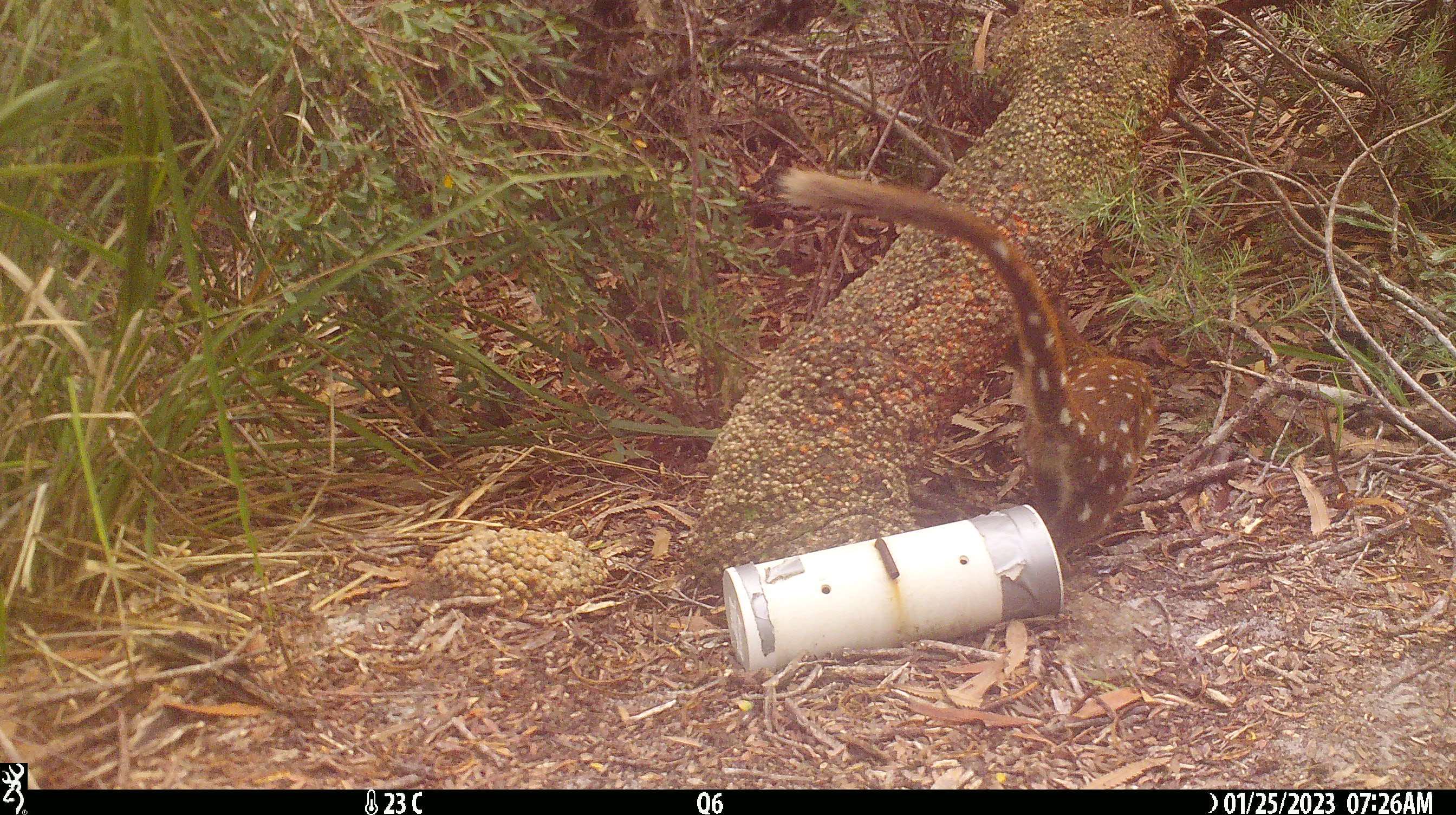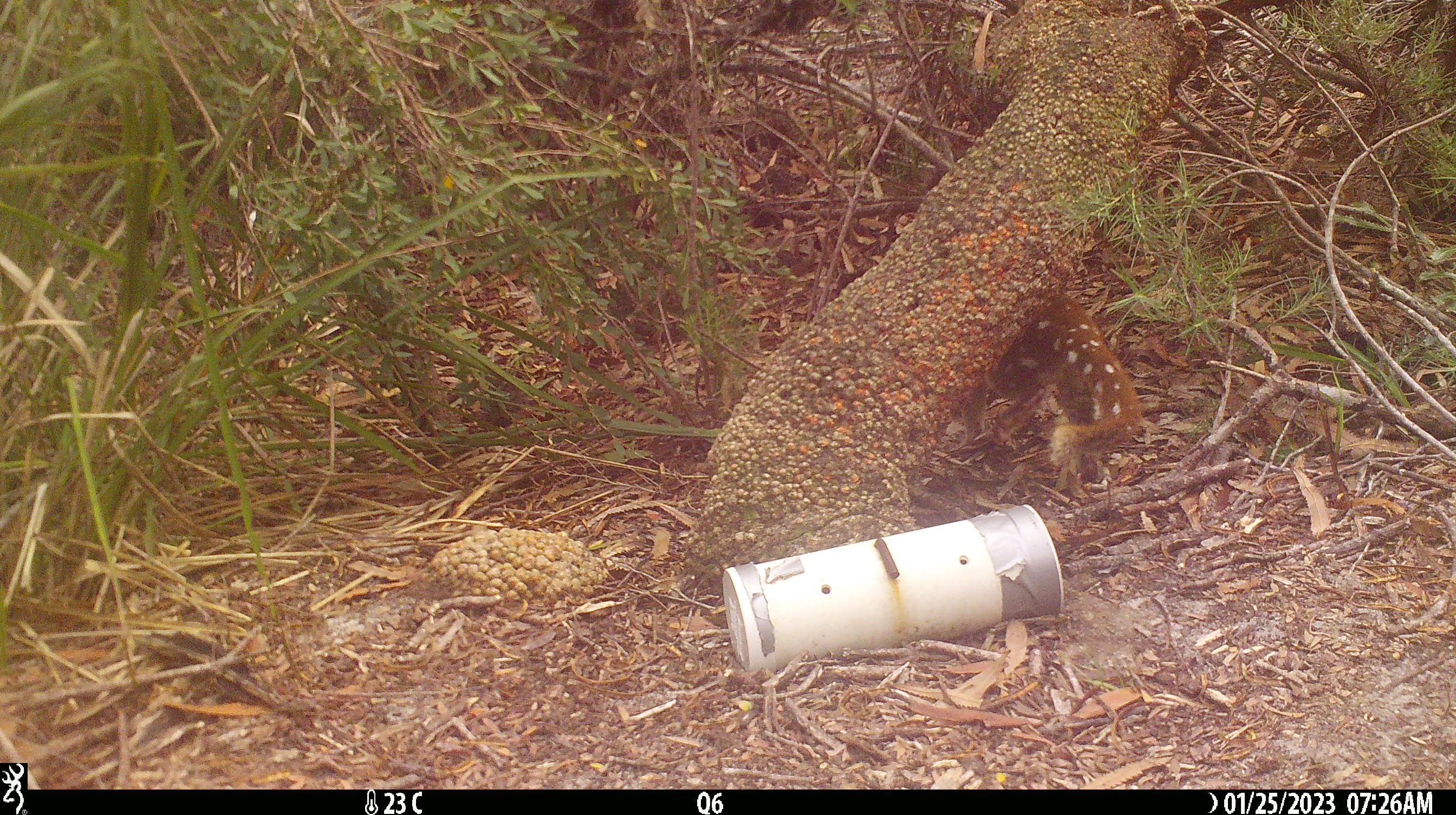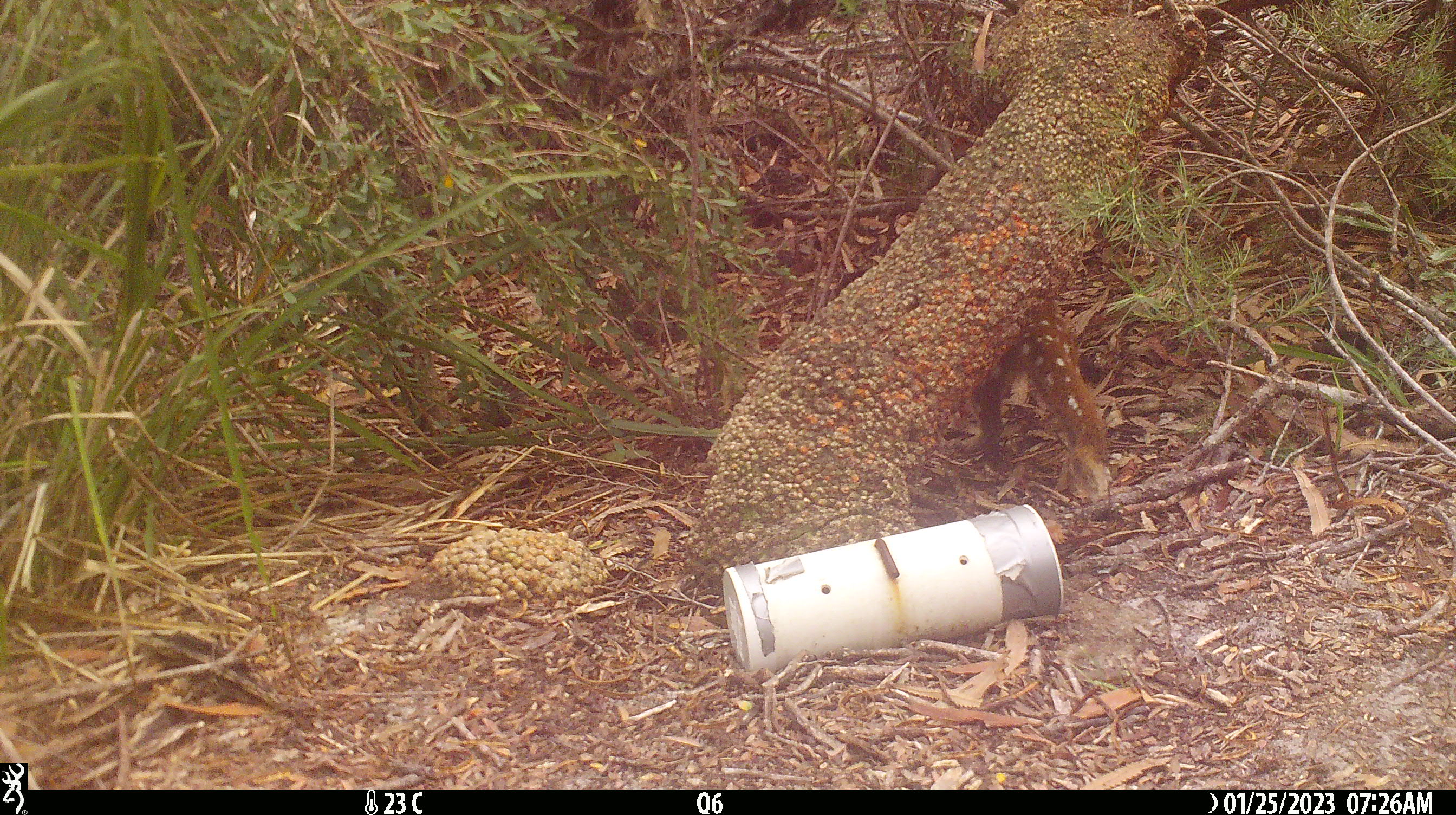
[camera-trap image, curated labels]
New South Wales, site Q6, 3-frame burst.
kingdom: Animalia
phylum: Chordata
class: Mammalia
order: Dasyuromorphia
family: Dasyuridae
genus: Dasyurus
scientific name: Dasyurus maculatus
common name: spotted-tailed quoll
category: quoll